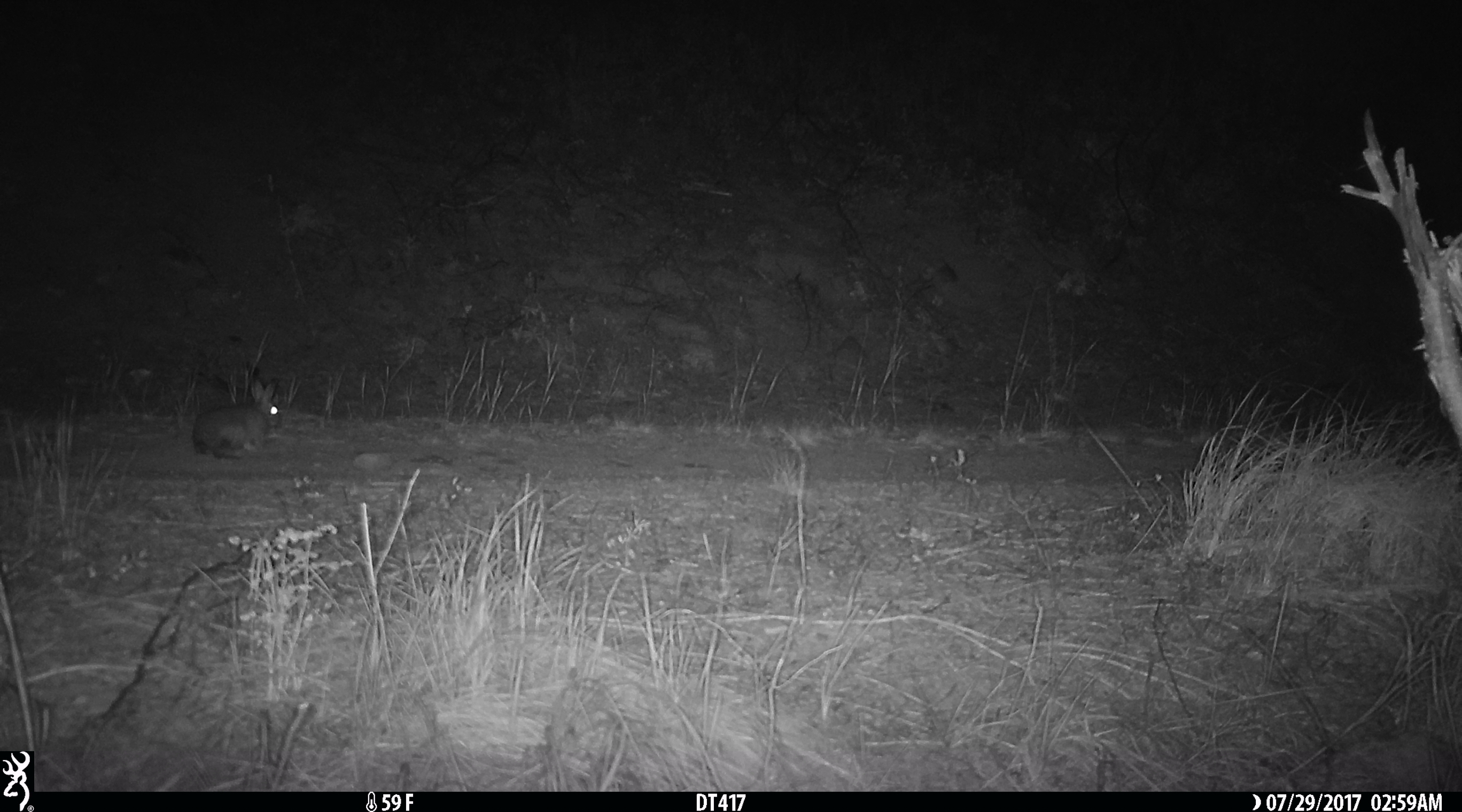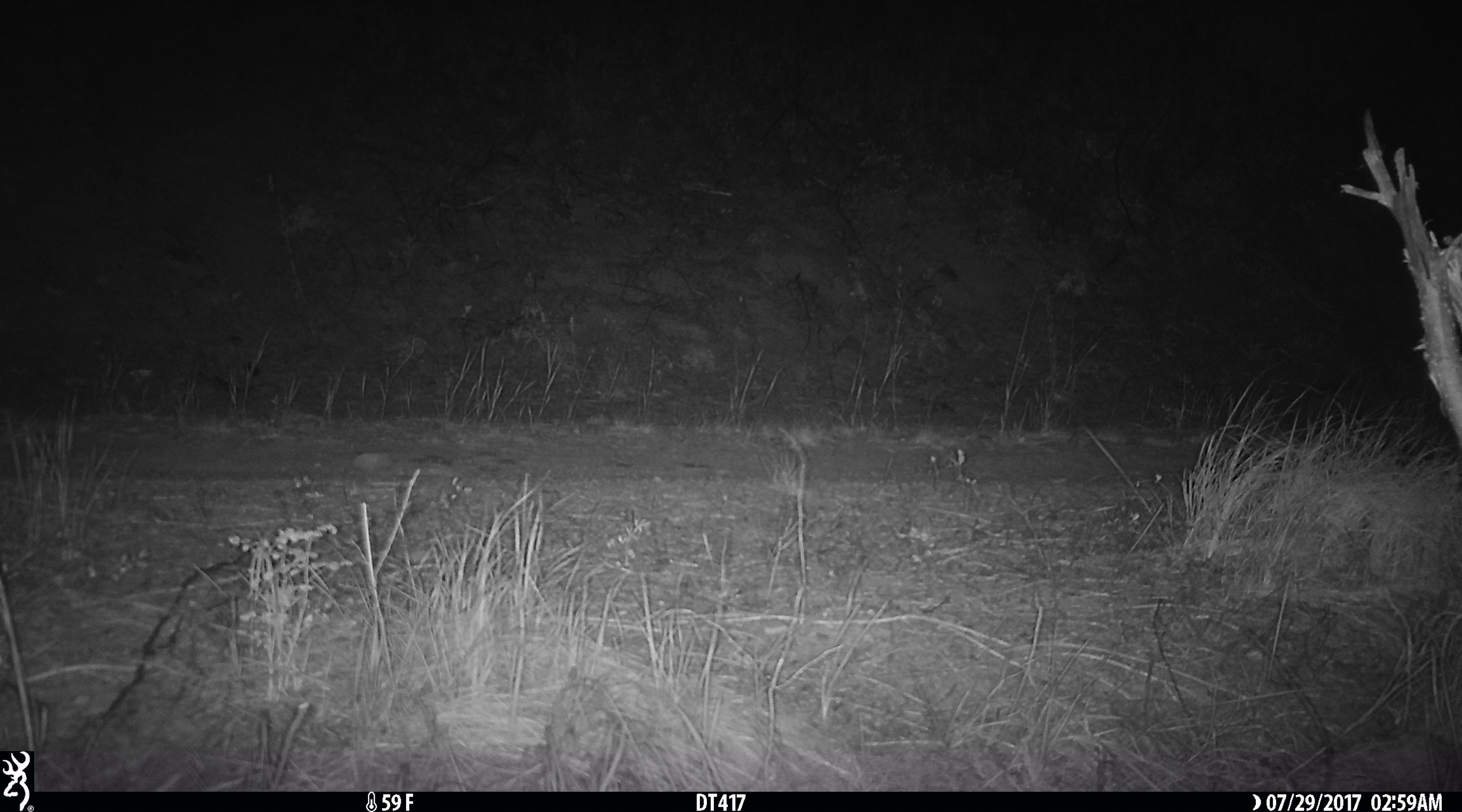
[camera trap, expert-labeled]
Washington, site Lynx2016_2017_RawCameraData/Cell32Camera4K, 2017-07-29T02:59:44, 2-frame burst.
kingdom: Animalia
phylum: Chordata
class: Mammalia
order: Lagomorpha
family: Leporidae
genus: Lepus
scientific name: Lepus americanus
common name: snowshoe hare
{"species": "Lepus americanus (snowshoe hare)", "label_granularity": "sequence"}